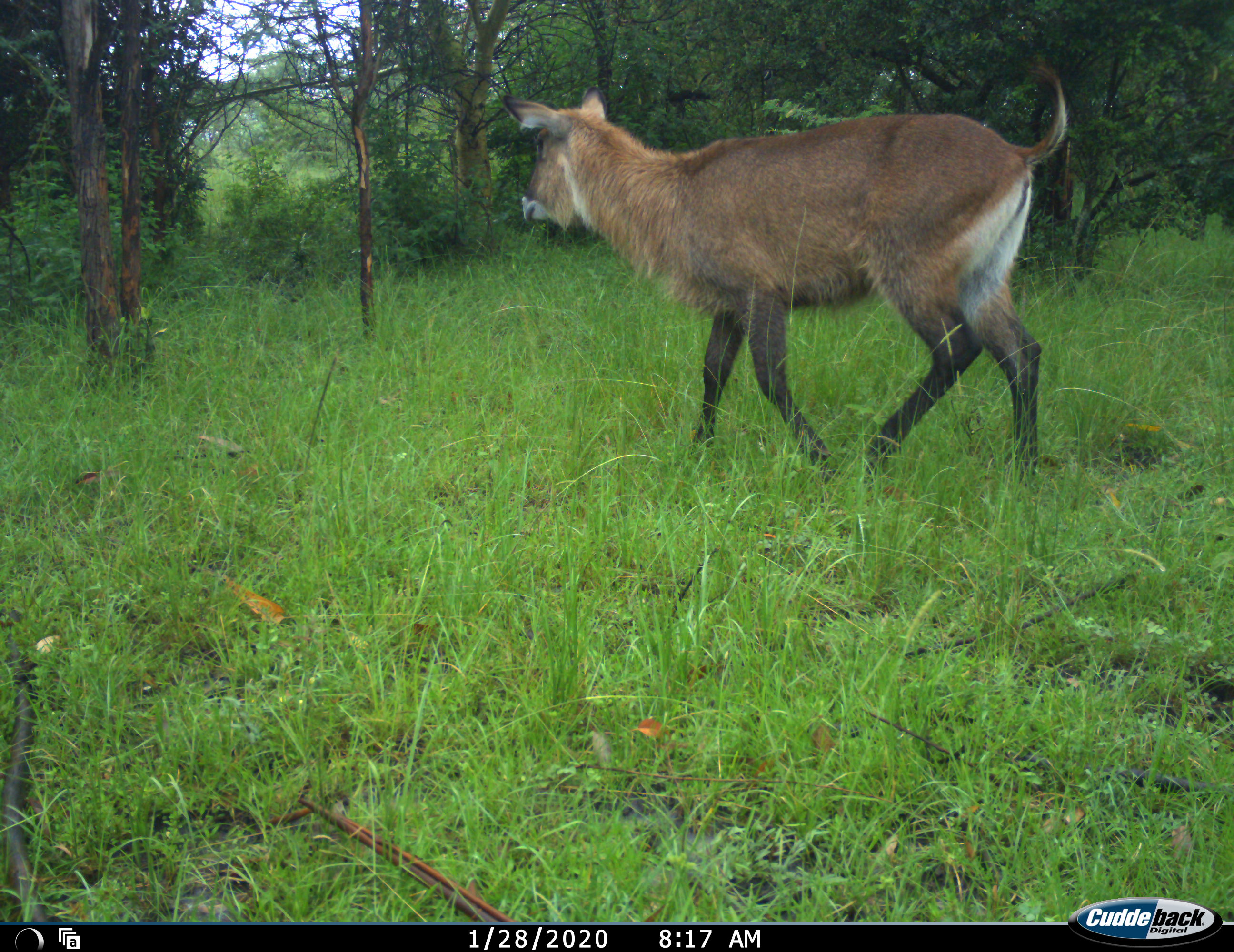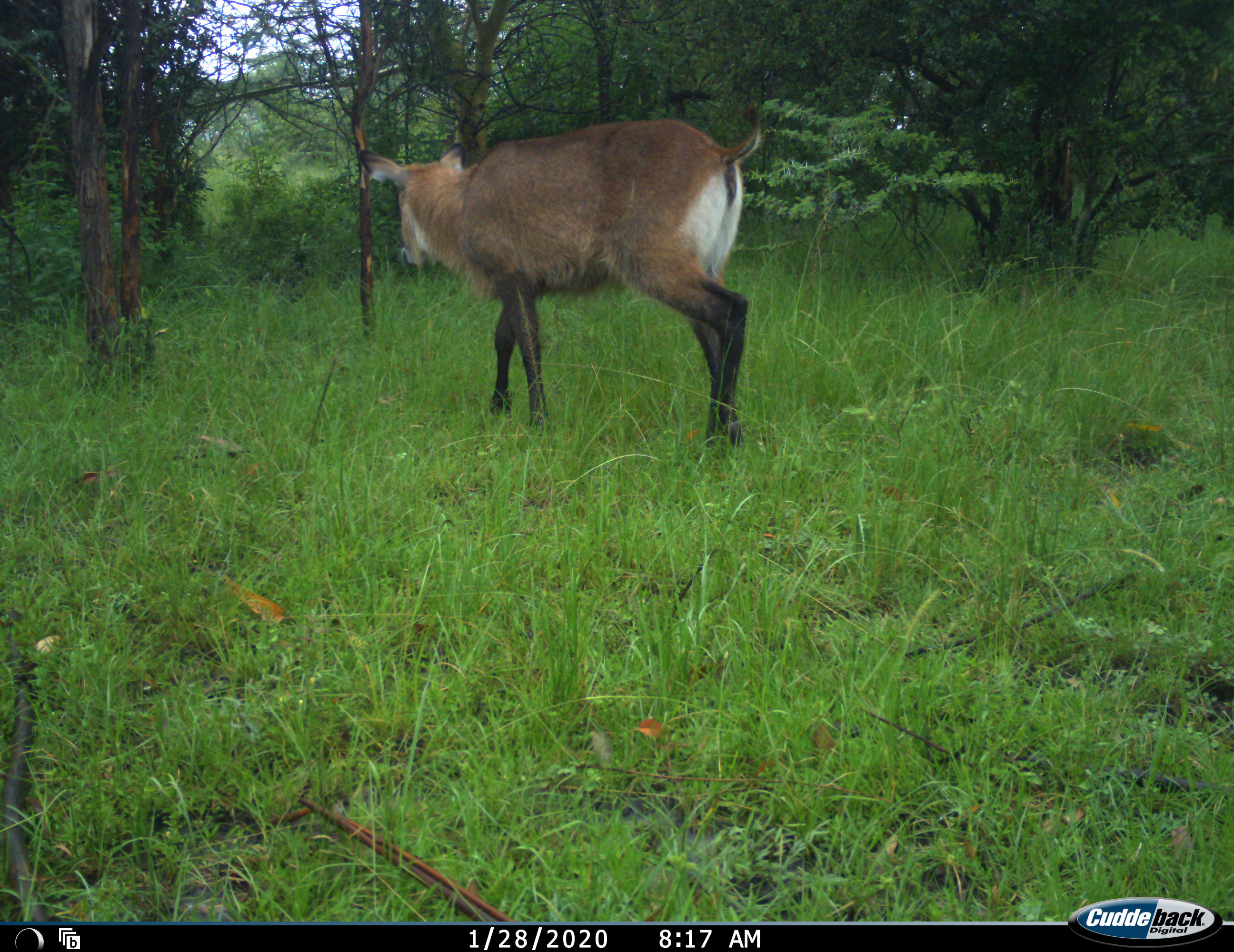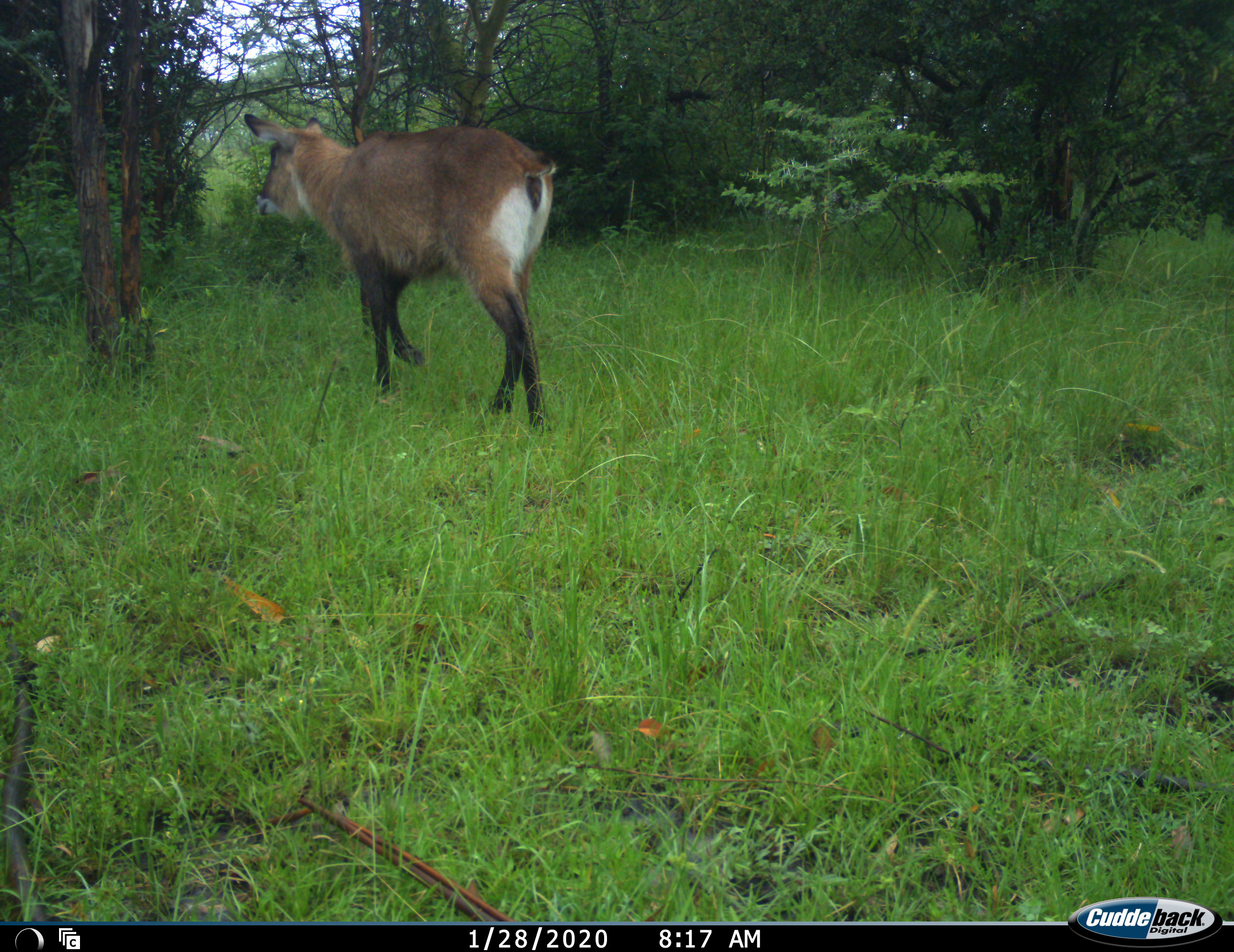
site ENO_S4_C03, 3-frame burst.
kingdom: Animalia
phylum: Chordata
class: Mammalia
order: Artiodactyla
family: Bovidae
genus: Kobus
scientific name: Kobus ellipsiprymnus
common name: waterbuck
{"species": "waterbuck (Kobus ellipsiprymnus)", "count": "1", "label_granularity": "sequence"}